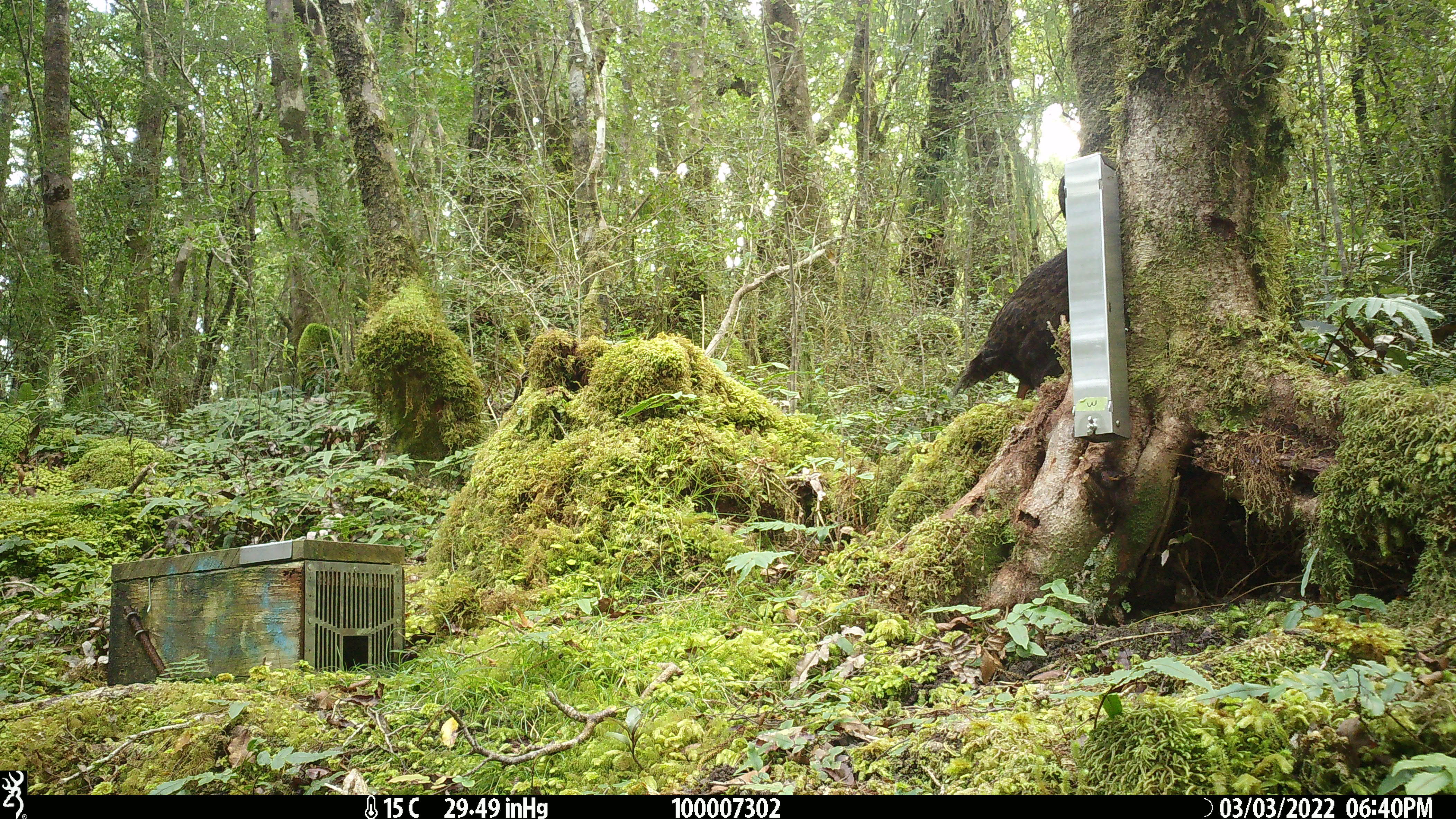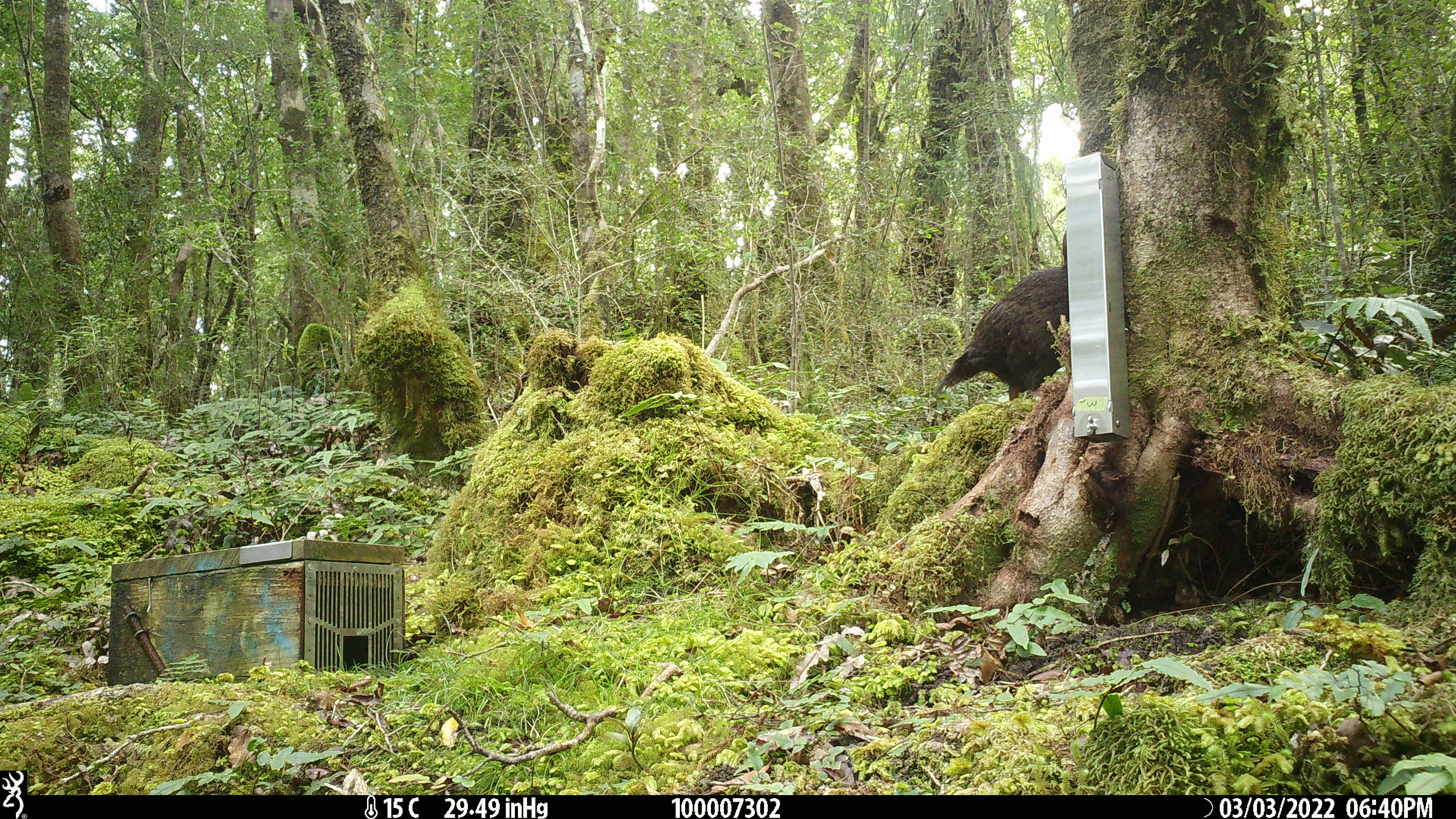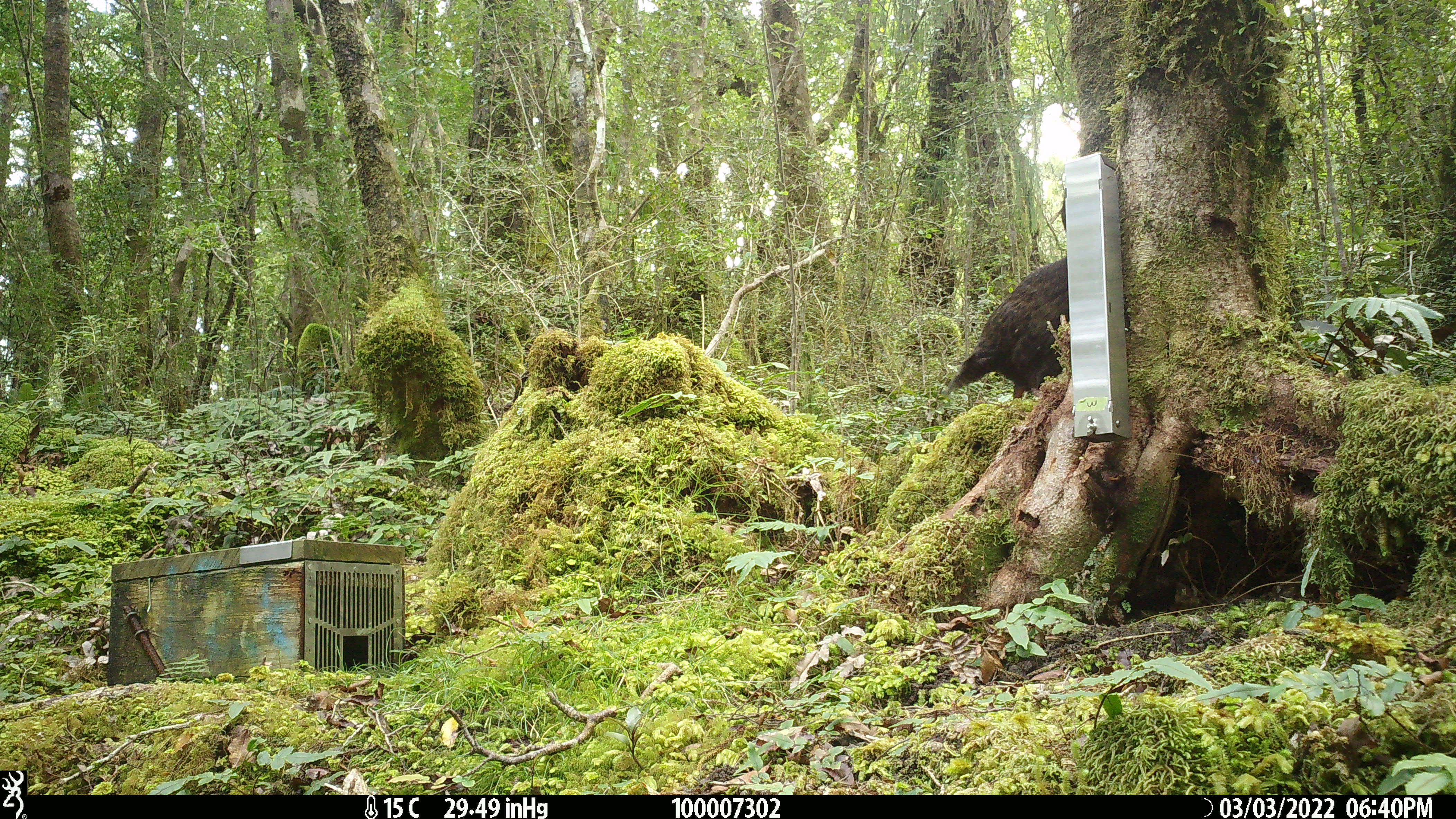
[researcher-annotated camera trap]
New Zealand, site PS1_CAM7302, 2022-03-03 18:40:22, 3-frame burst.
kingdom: Animalia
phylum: Chordata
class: Aves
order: Gruiformes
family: Rallidae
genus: Gallirallus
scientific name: Gallirallus australis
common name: weka